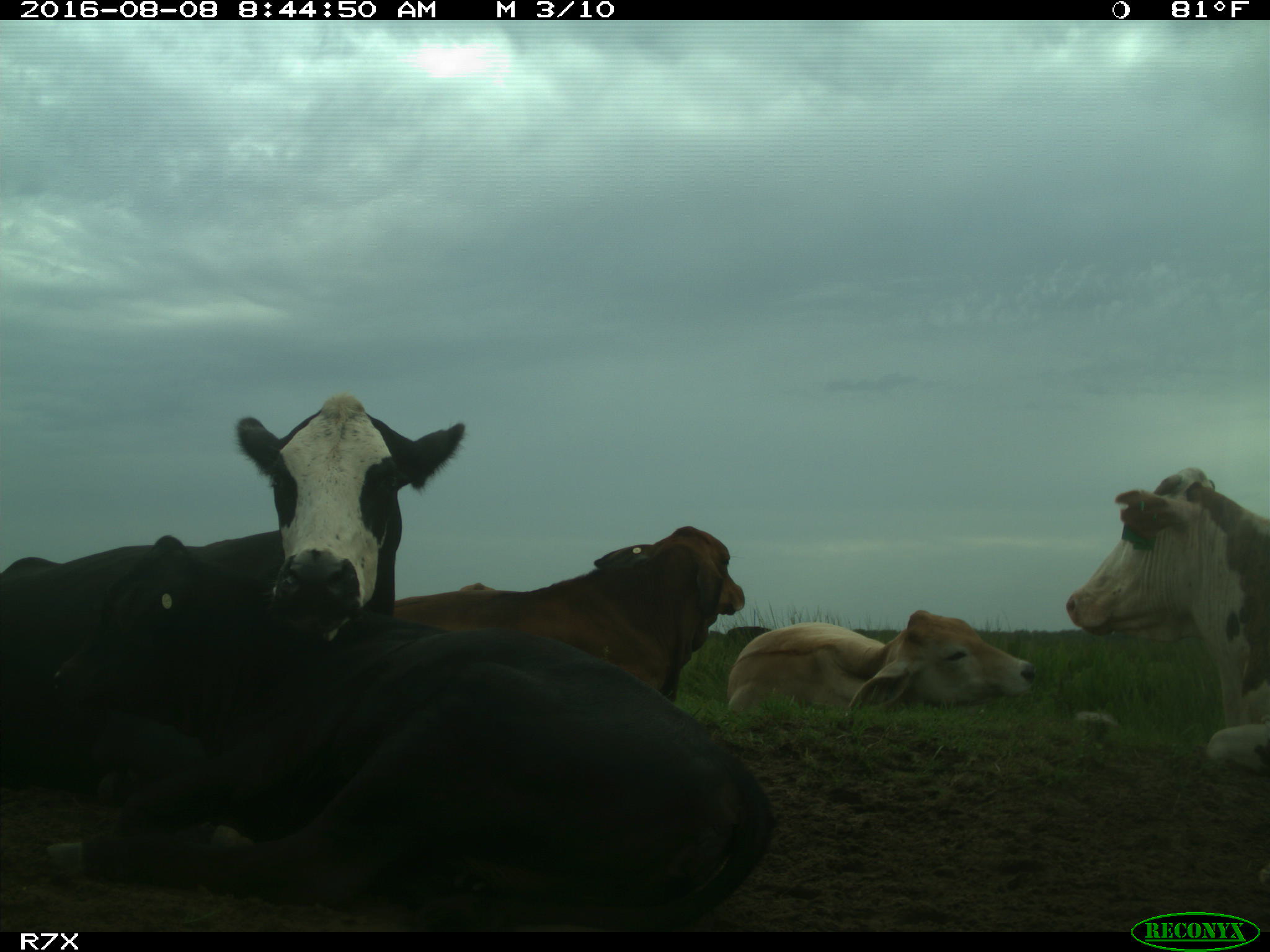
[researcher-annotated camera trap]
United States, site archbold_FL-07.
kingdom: Animalia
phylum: Chordata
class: Mammalia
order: Artiodactyla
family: Bovidae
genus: Bos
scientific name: Bos taurus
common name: domestic cow